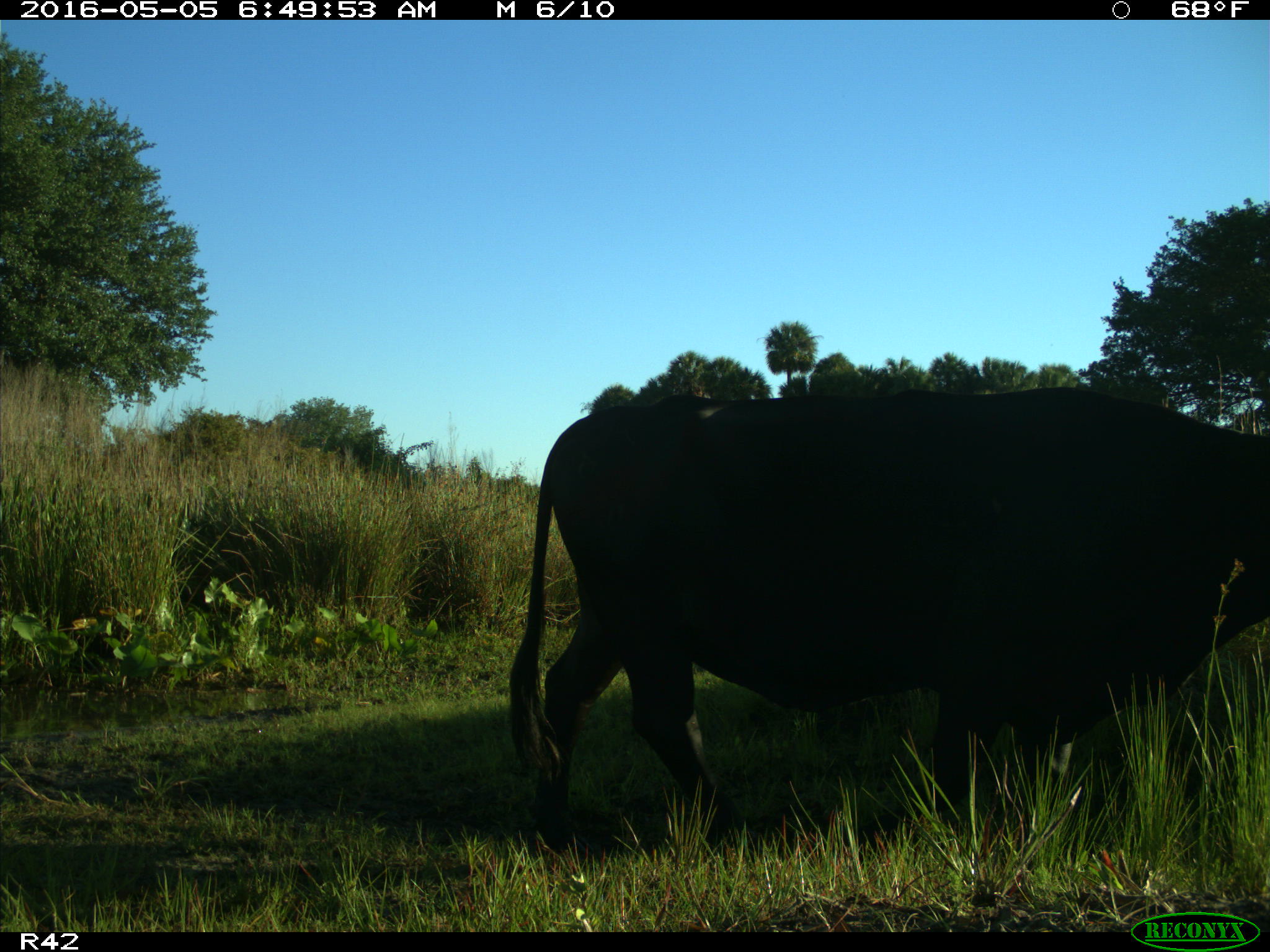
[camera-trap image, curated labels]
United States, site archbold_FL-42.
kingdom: Animalia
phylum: Chordata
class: Mammalia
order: Artiodactyla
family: Bovidae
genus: Bos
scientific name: Bos taurus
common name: domestic cow